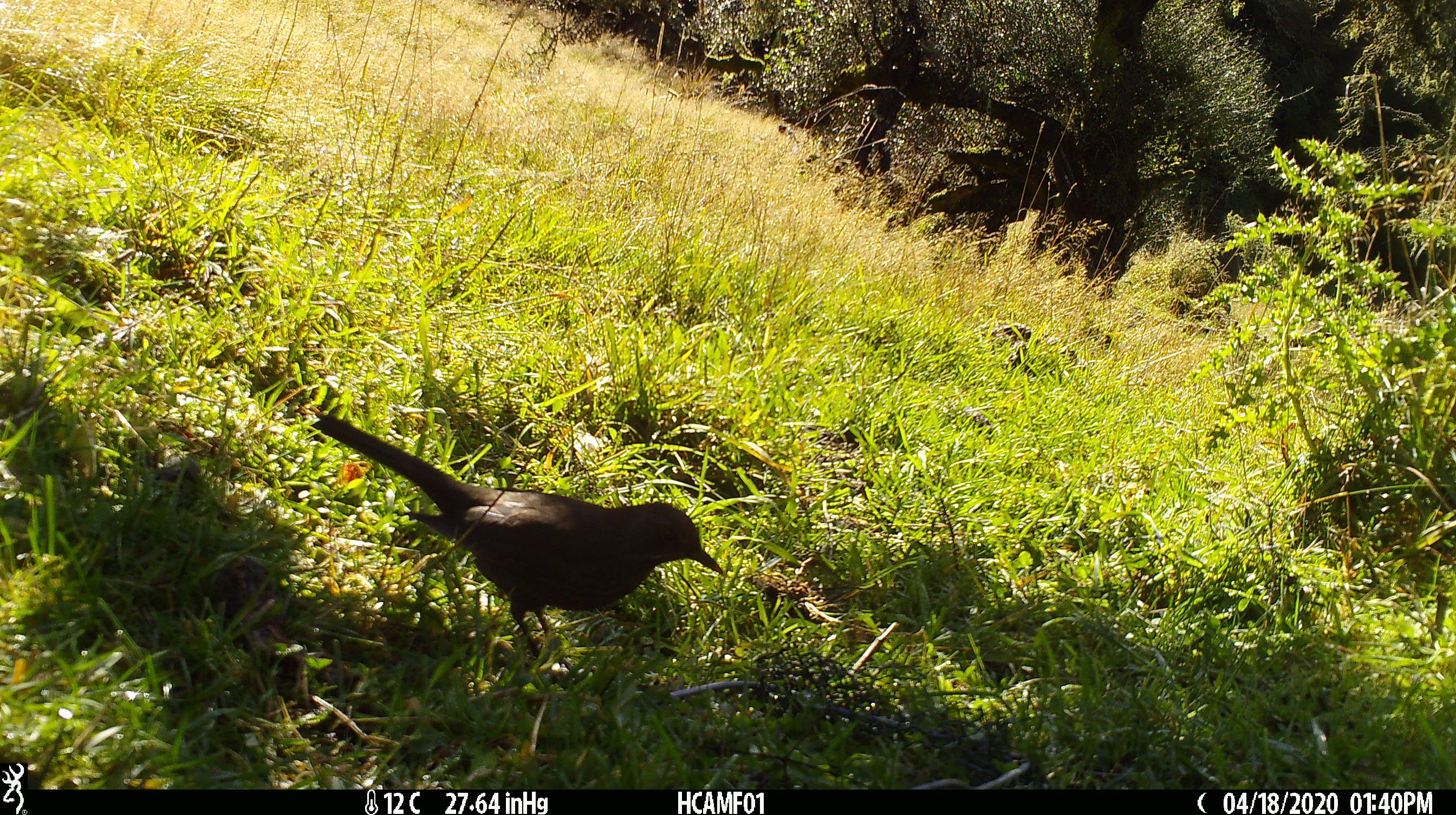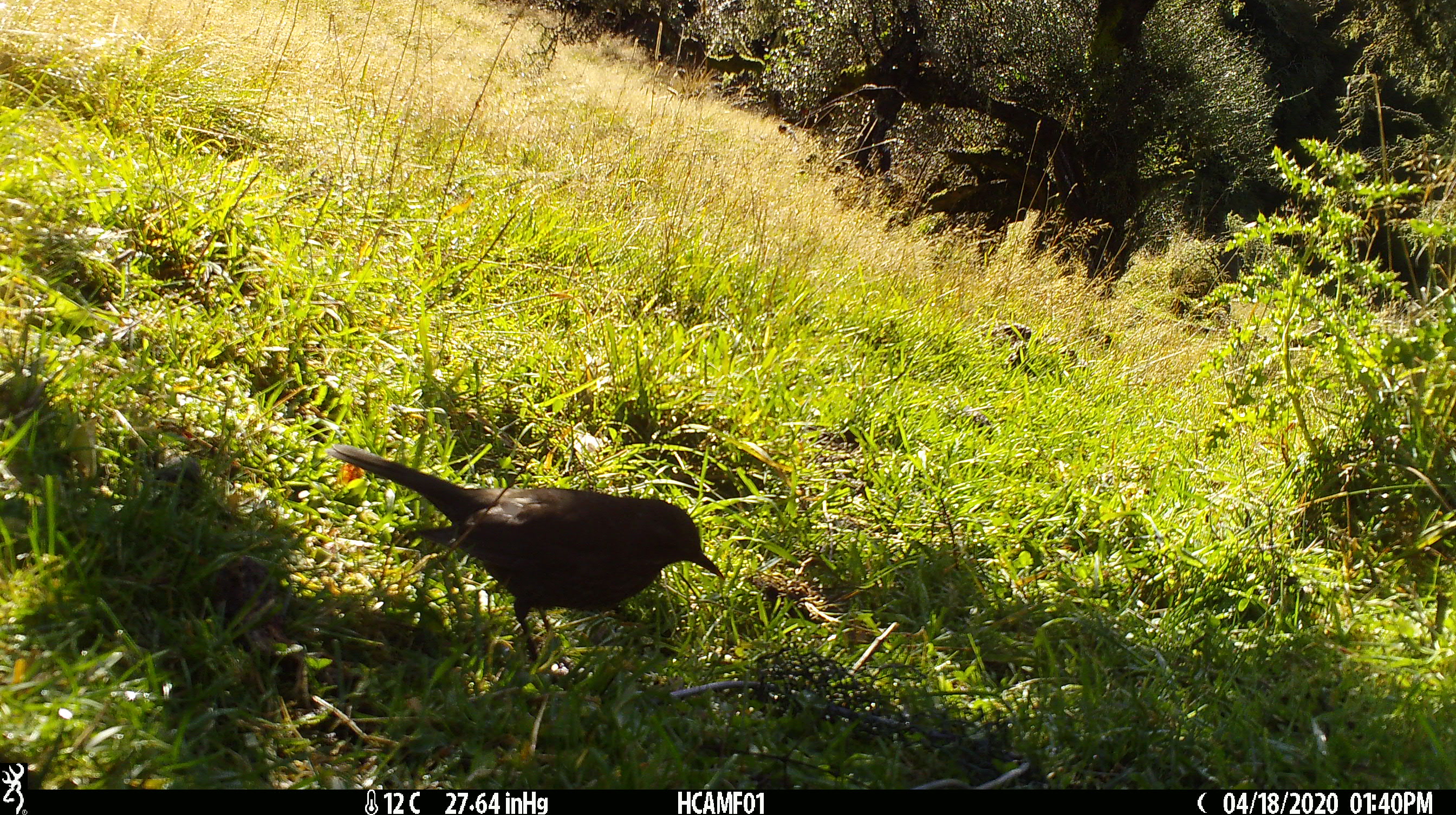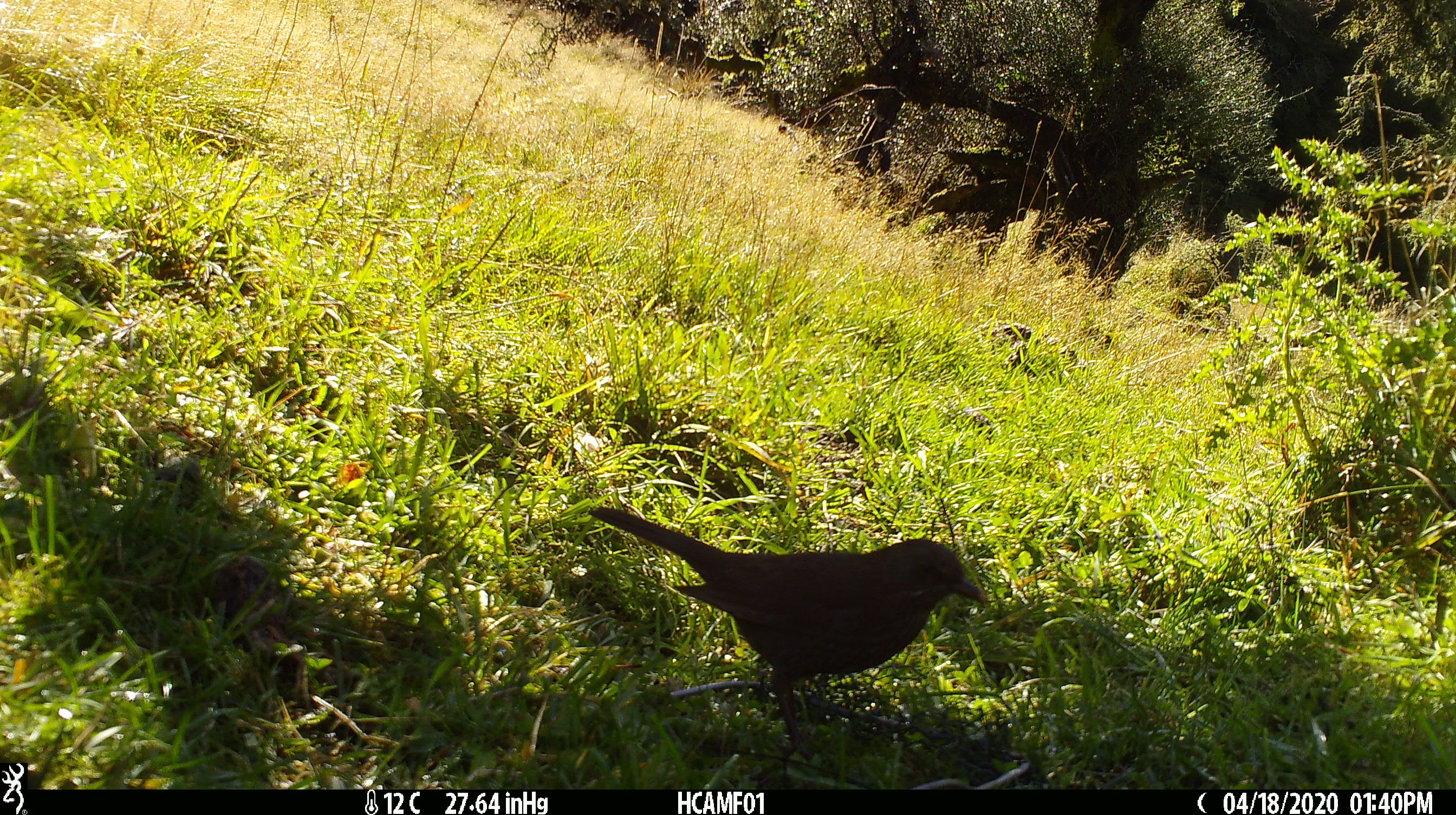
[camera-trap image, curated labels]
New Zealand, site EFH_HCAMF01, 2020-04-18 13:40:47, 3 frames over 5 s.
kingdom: Animalia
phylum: Chordata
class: Aves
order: Passeriformes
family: Turdidae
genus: Turdus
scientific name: Turdus merula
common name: eurasian blackbird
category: blackbird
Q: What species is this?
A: Blackbird (eurasian blackbird) (Turdus merula).